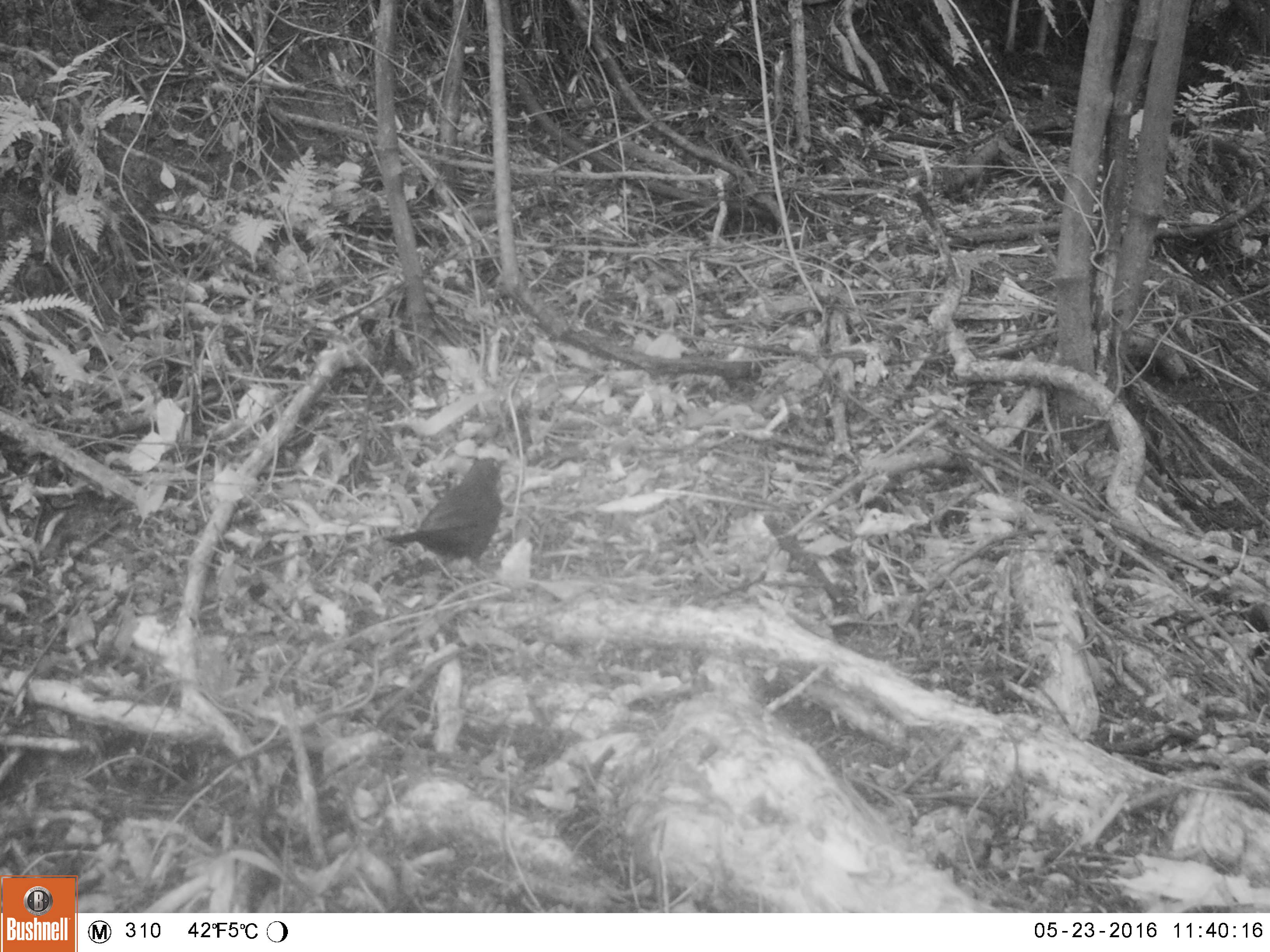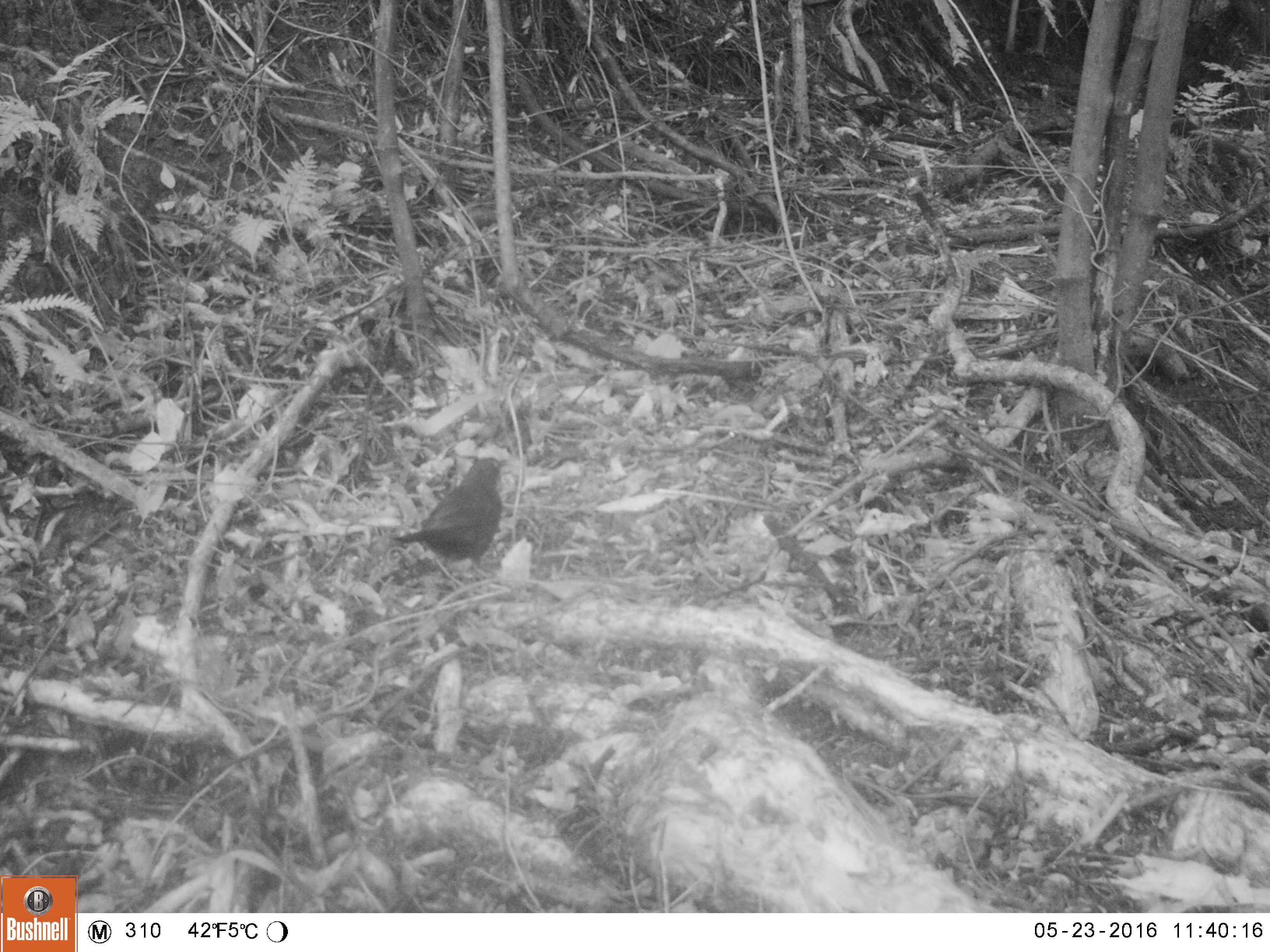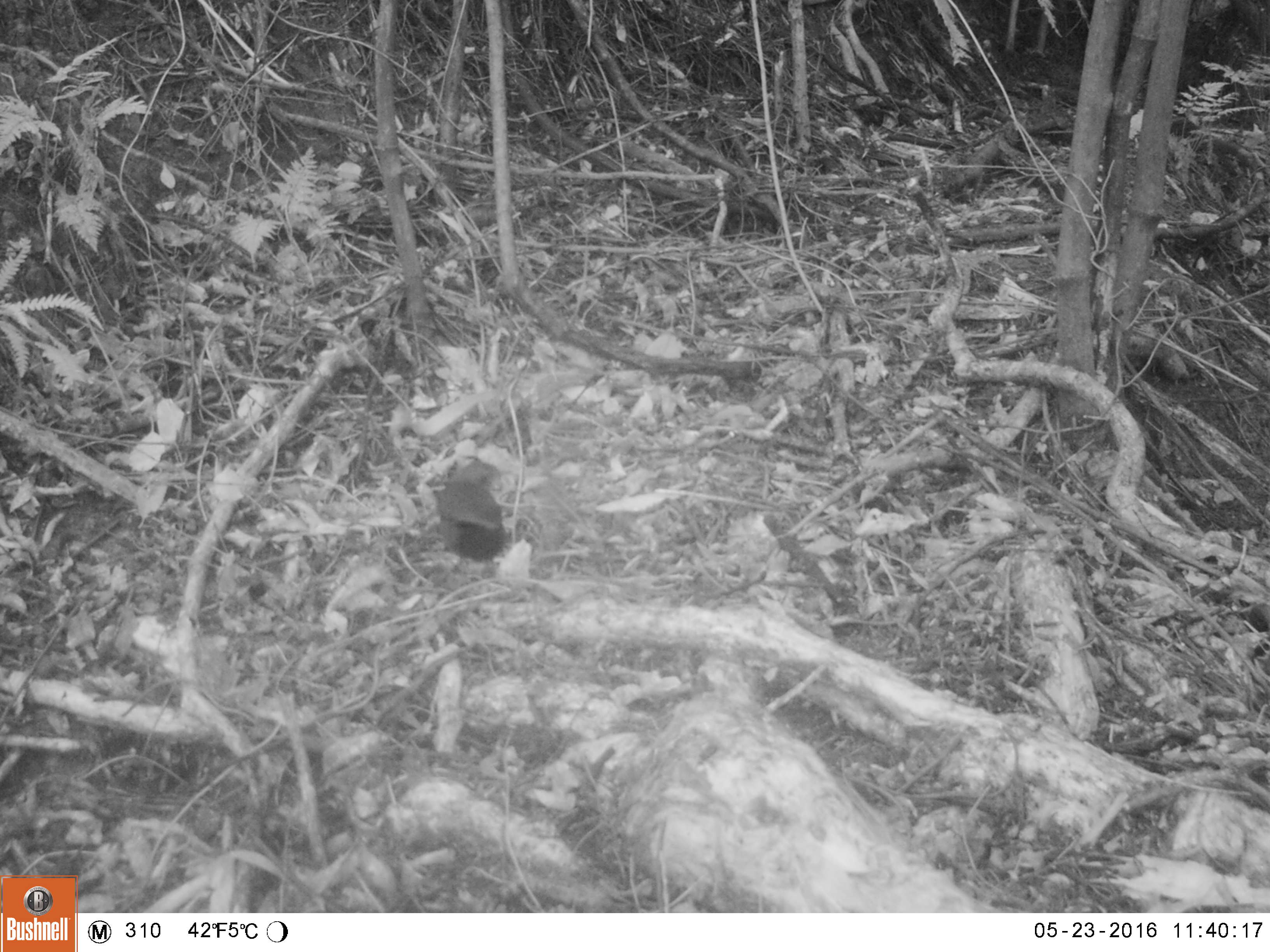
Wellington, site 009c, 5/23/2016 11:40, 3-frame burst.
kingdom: Animalia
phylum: Chordata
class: Aves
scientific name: Aves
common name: bird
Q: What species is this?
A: Bird (Aves).